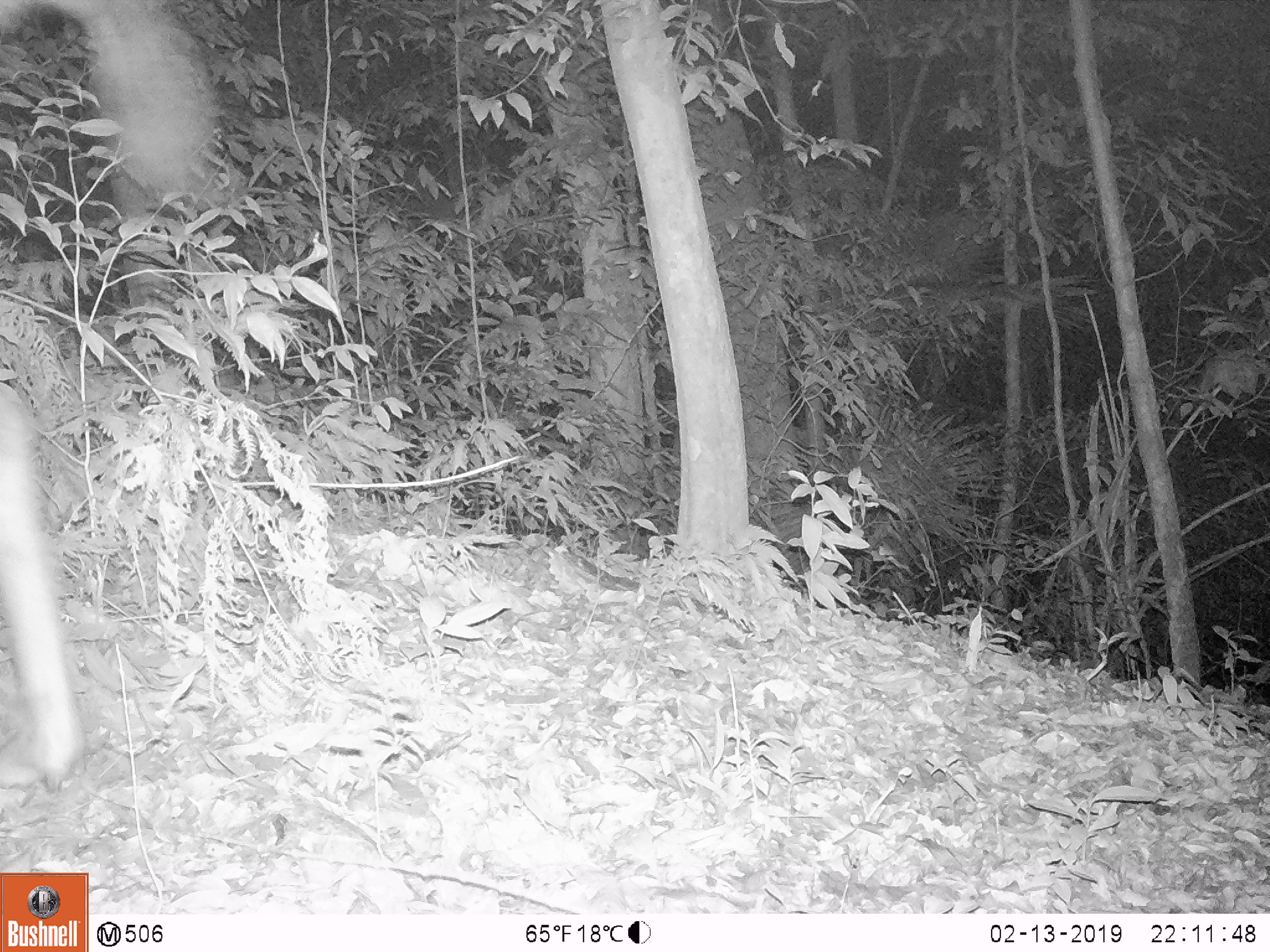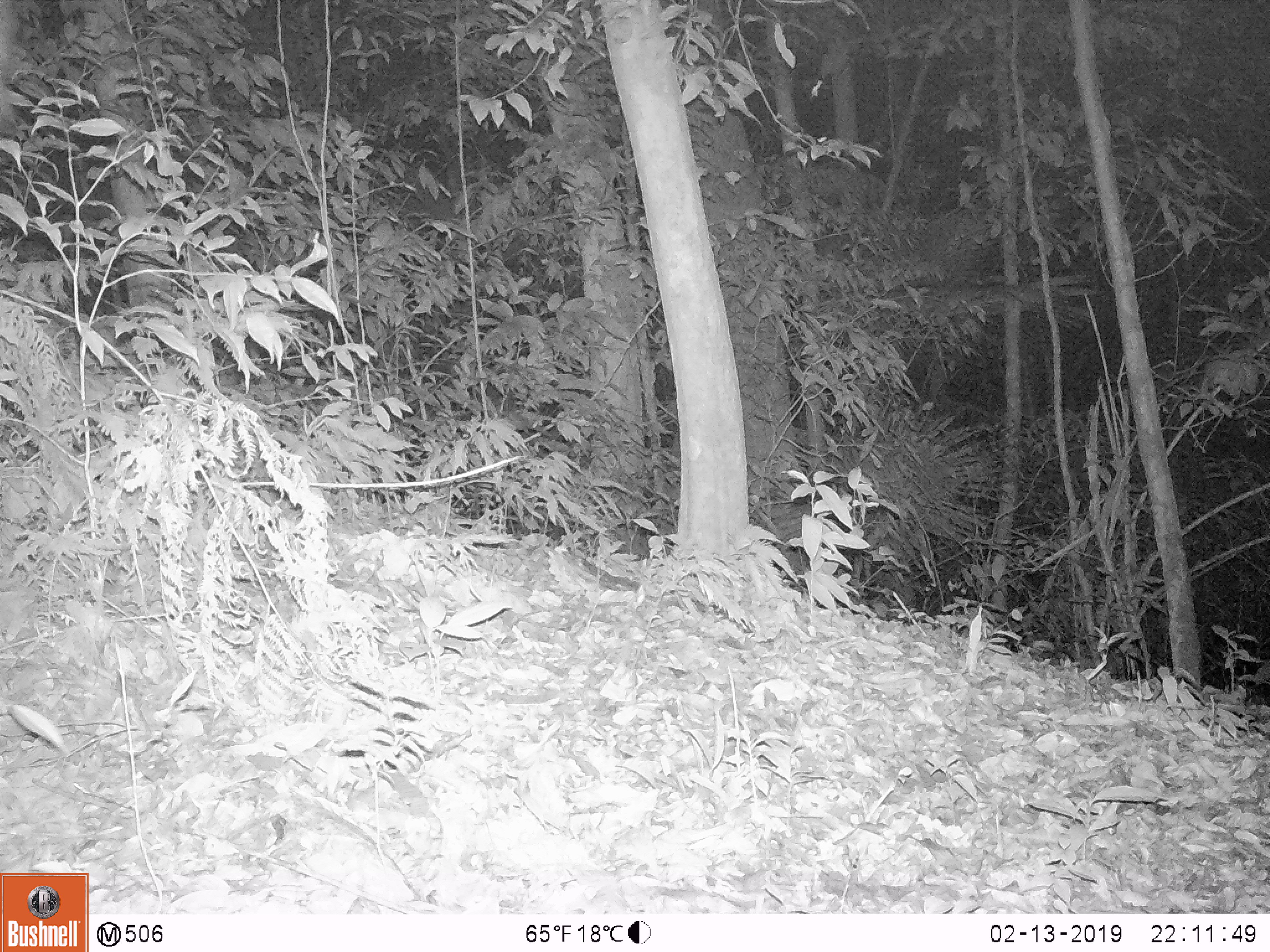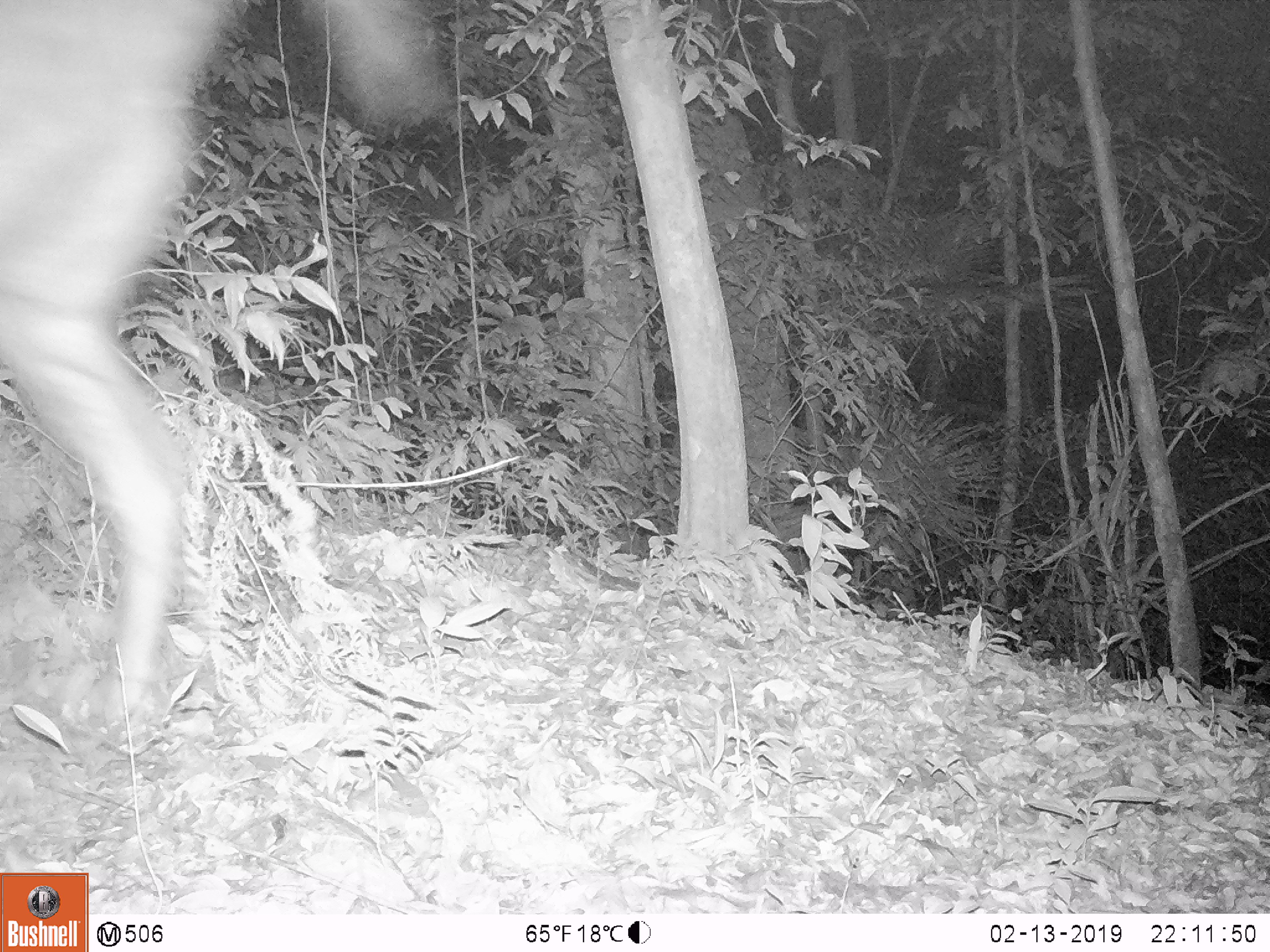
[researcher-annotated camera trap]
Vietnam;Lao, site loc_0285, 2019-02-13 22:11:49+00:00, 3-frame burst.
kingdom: Animalia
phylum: Chordata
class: Mammalia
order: Artiodactyla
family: Cervidae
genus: Rusa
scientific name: Rusa unicolor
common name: sambar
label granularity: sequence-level